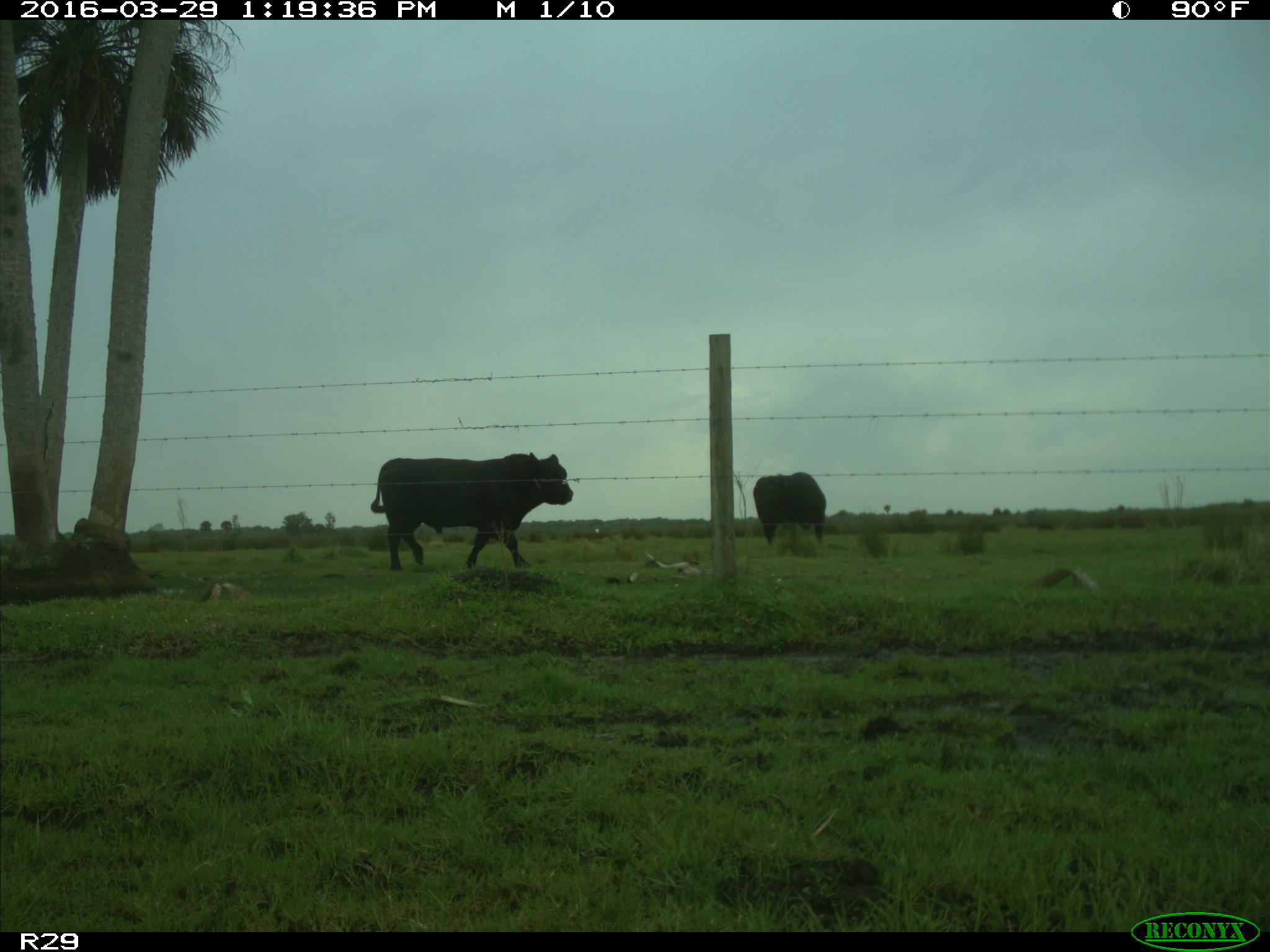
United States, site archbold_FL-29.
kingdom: Animalia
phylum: Chordata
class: Mammalia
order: Artiodactyla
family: Bovidae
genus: Bos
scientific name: Bos taurus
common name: domestic cow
Bos taurus (domestic cow).